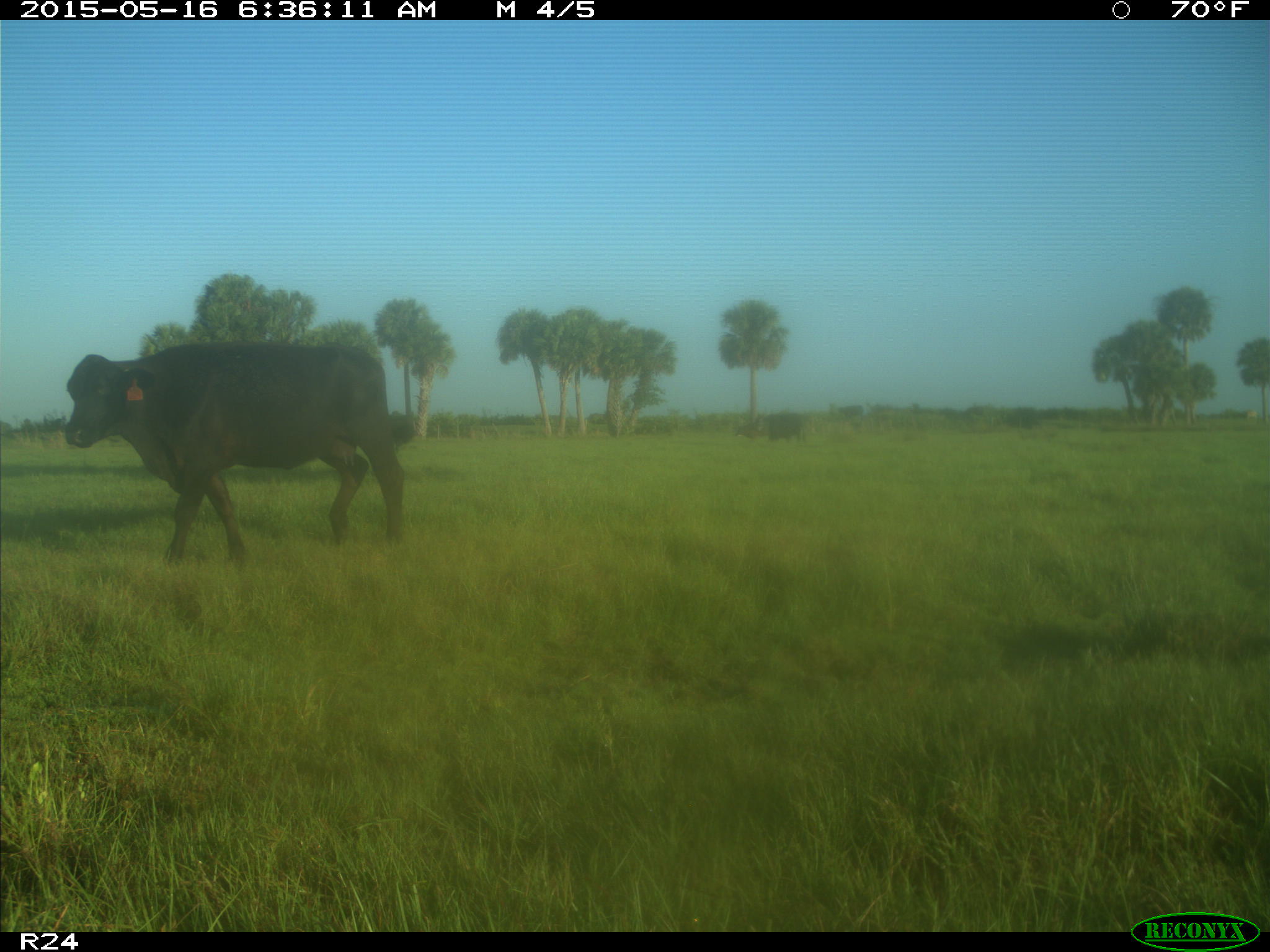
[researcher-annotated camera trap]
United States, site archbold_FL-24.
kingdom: Animalia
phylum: Chordata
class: Mammalia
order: Artiodactyla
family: Bovidae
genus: Bos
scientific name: Bos taurus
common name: domestic cow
Bos taurus (domestic cow).